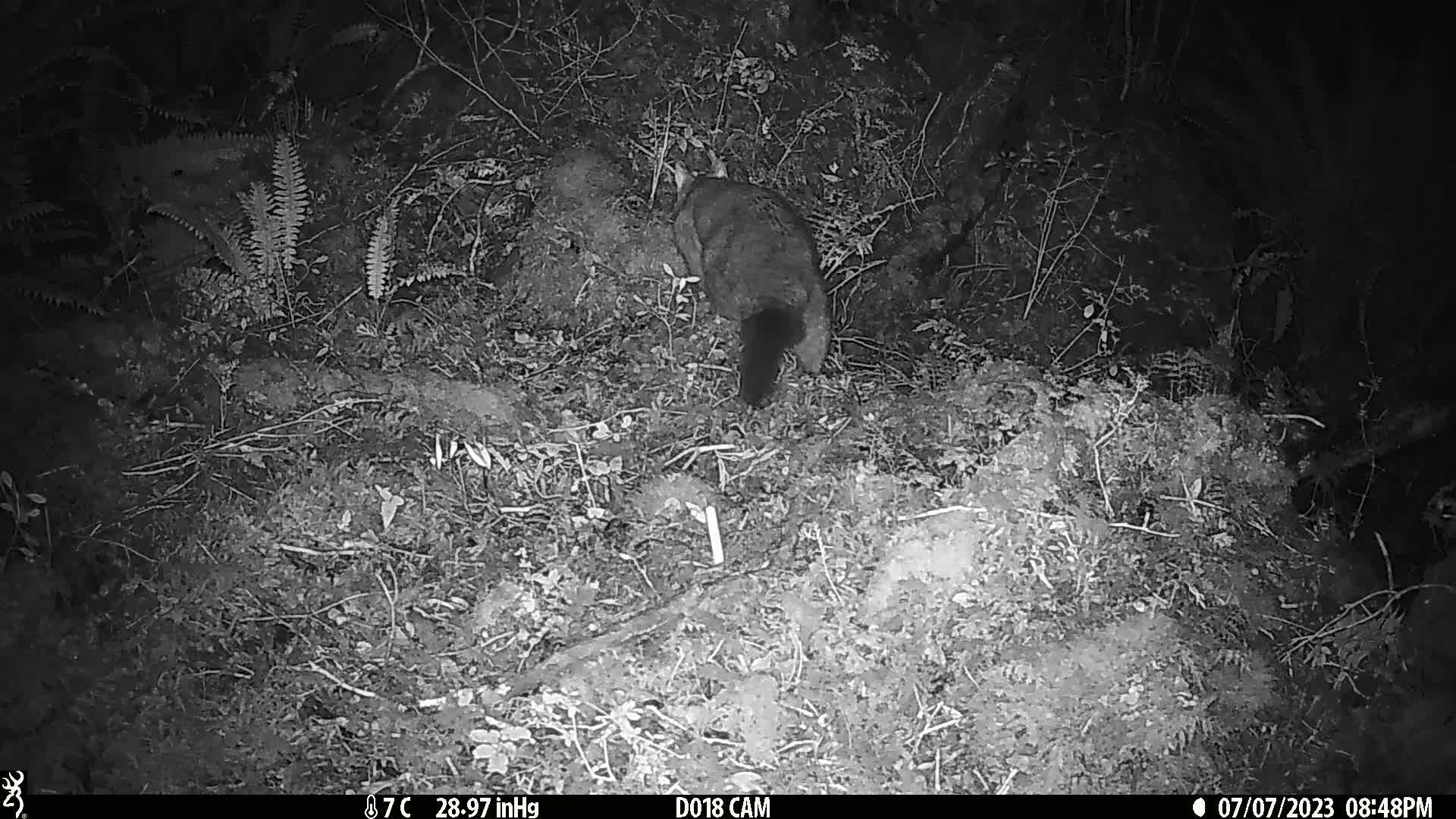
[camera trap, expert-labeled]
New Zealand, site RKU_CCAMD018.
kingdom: Animalia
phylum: Chordata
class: Mammalia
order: Diprotodontia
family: Phalangeridae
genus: Trichosurus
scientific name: Trichosurus vulpecula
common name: common brushtail possum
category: possum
Possum (common brushtail possum) (Trichosurus vulpecula).